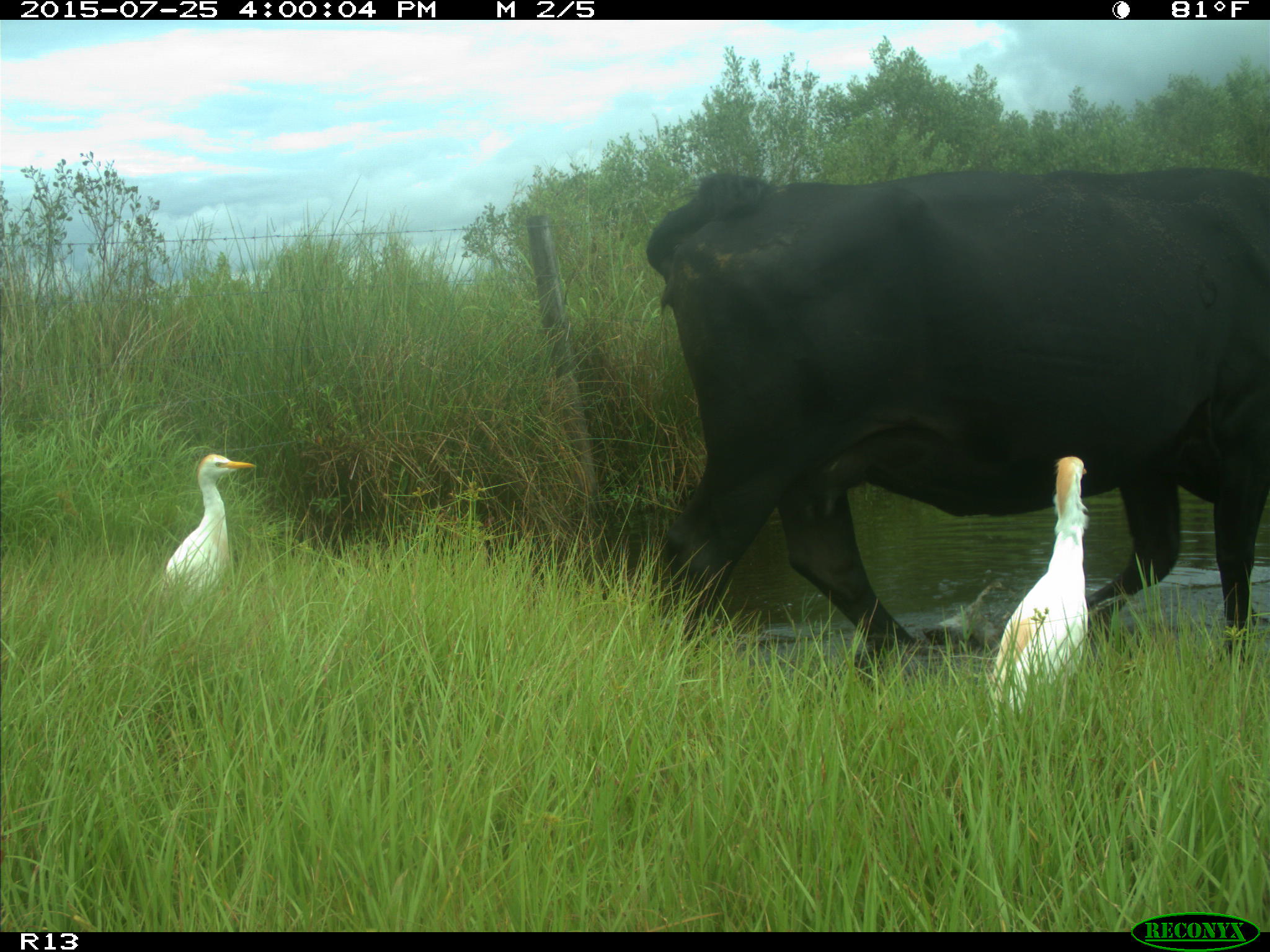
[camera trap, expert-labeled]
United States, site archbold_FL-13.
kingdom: Animalia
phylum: Chordata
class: Mammalia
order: Artiodactyla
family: Bovidae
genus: Bos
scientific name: Bos taurus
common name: domestic cow